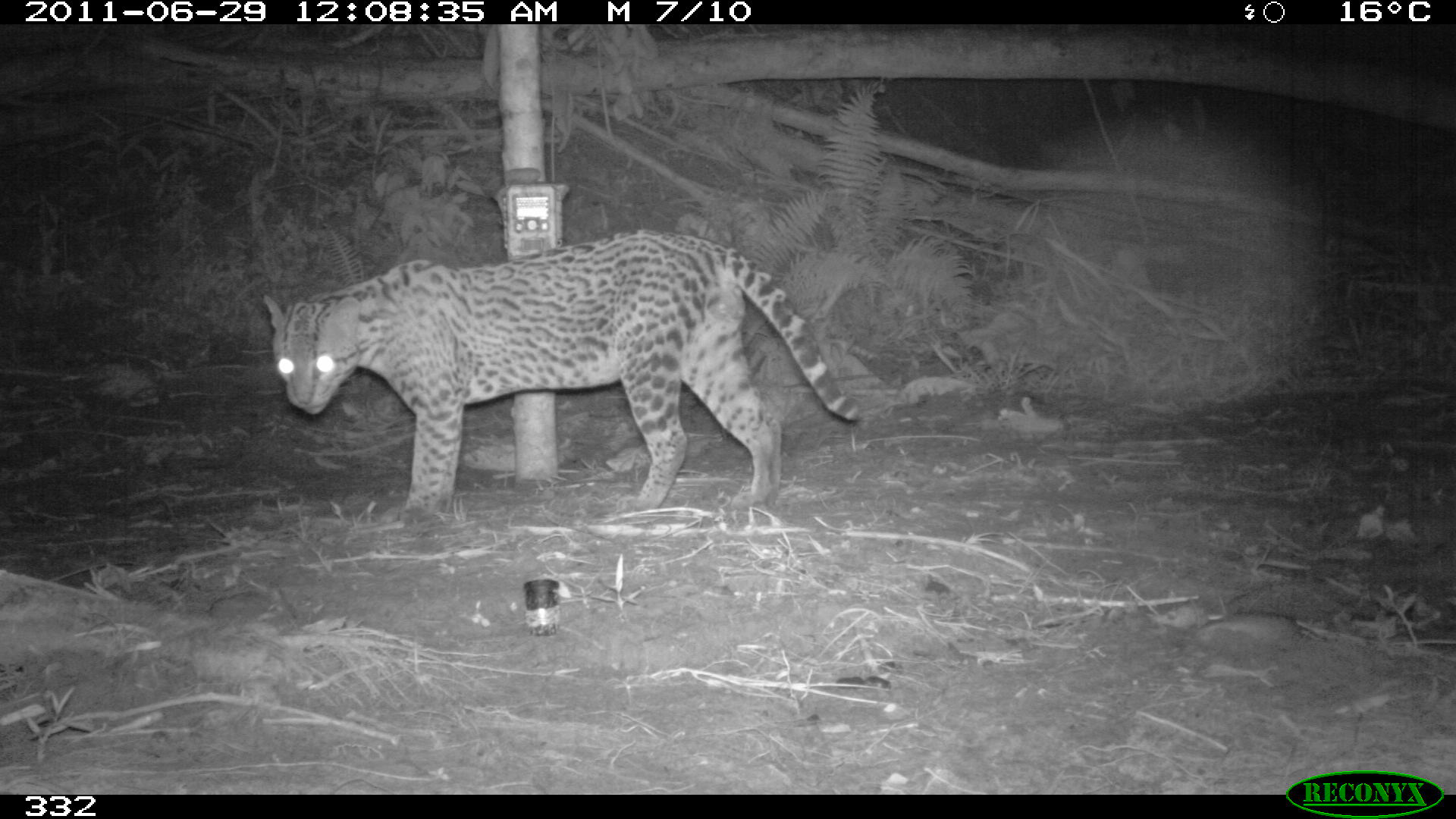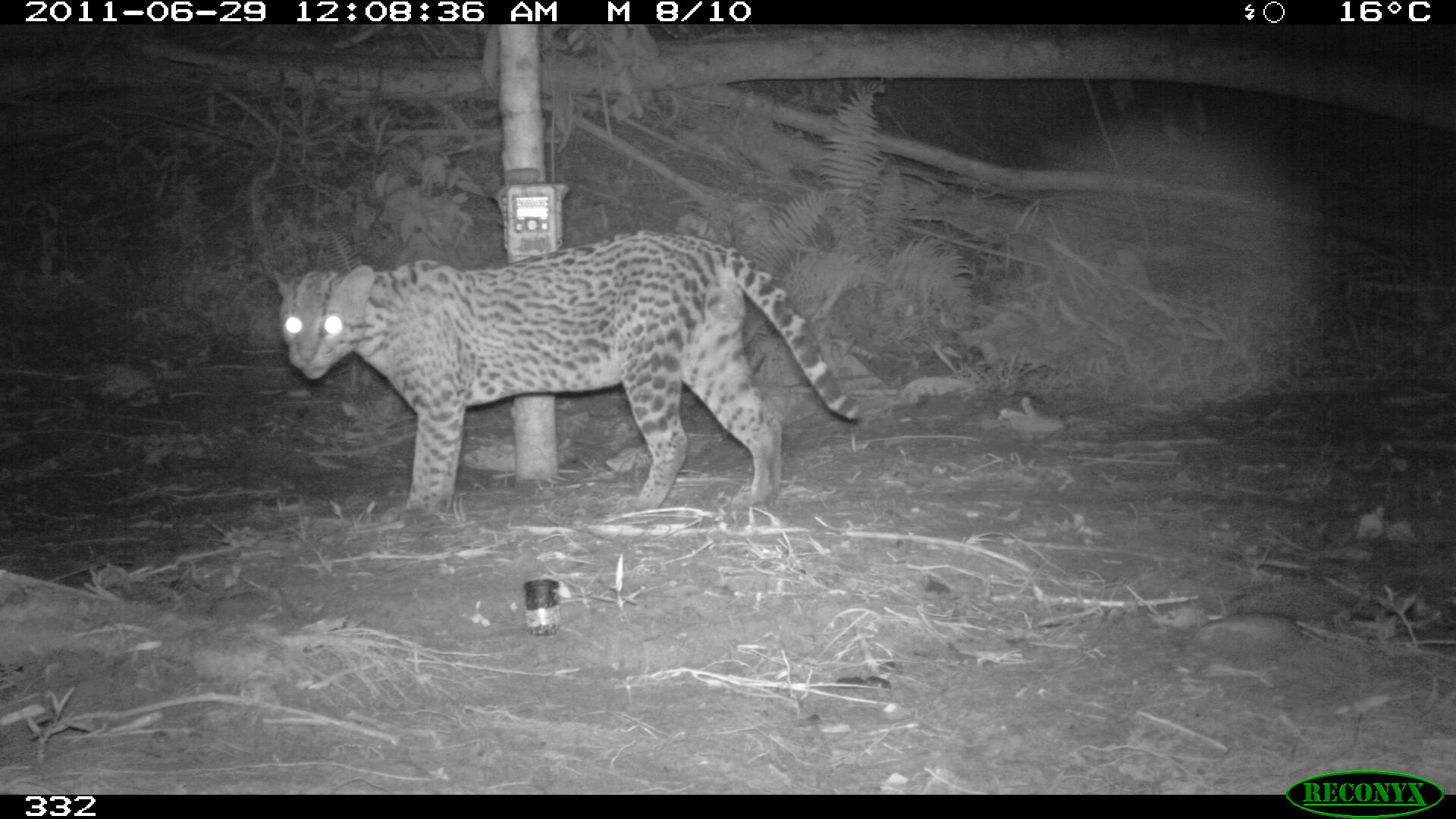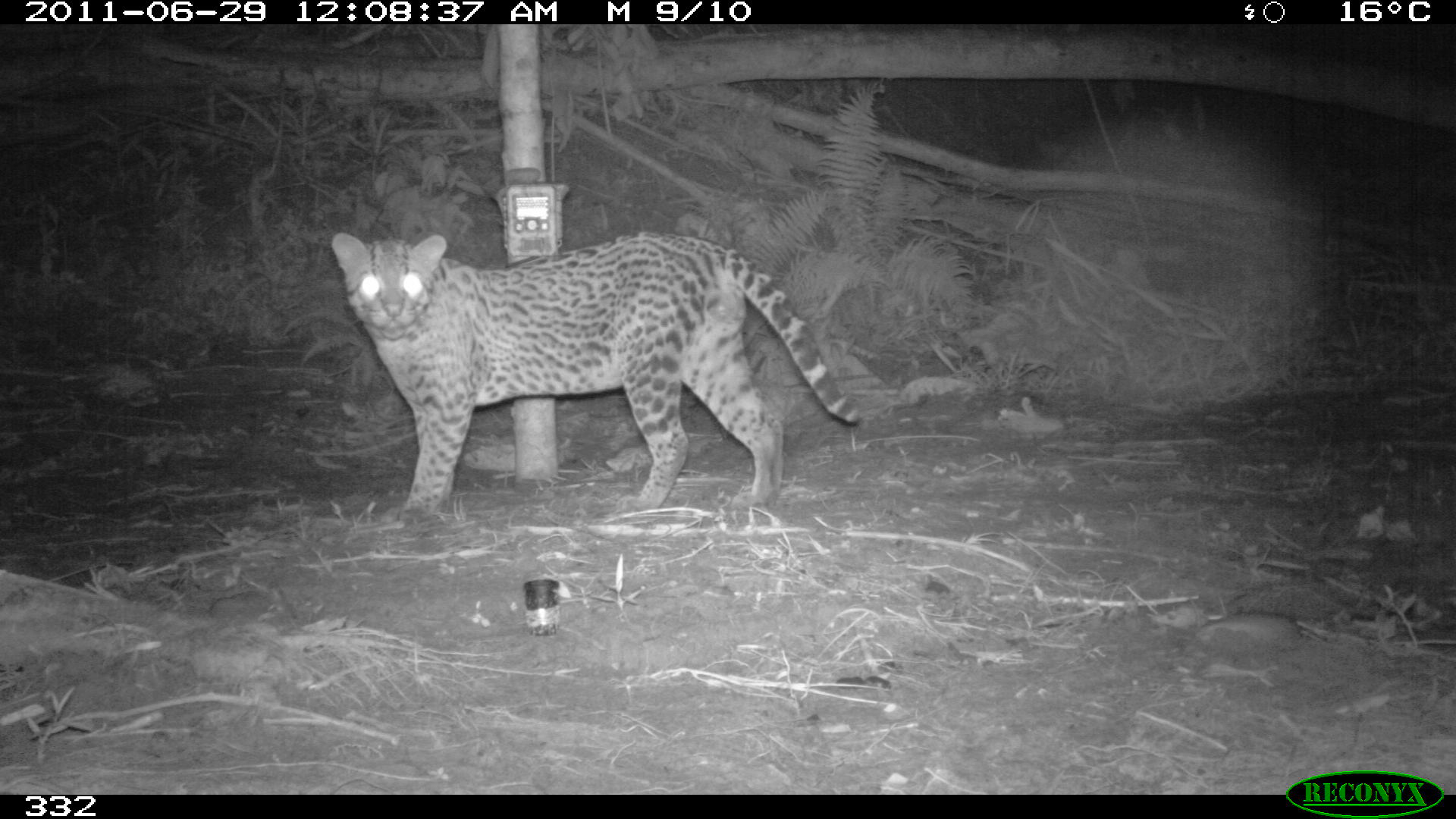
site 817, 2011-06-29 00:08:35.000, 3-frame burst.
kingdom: Animalia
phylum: Chordata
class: Mammalia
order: Carnivora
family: Felidae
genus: Leopardus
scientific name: Leopardus pardalis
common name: ocelot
Leopardus pardalis (ocelot).